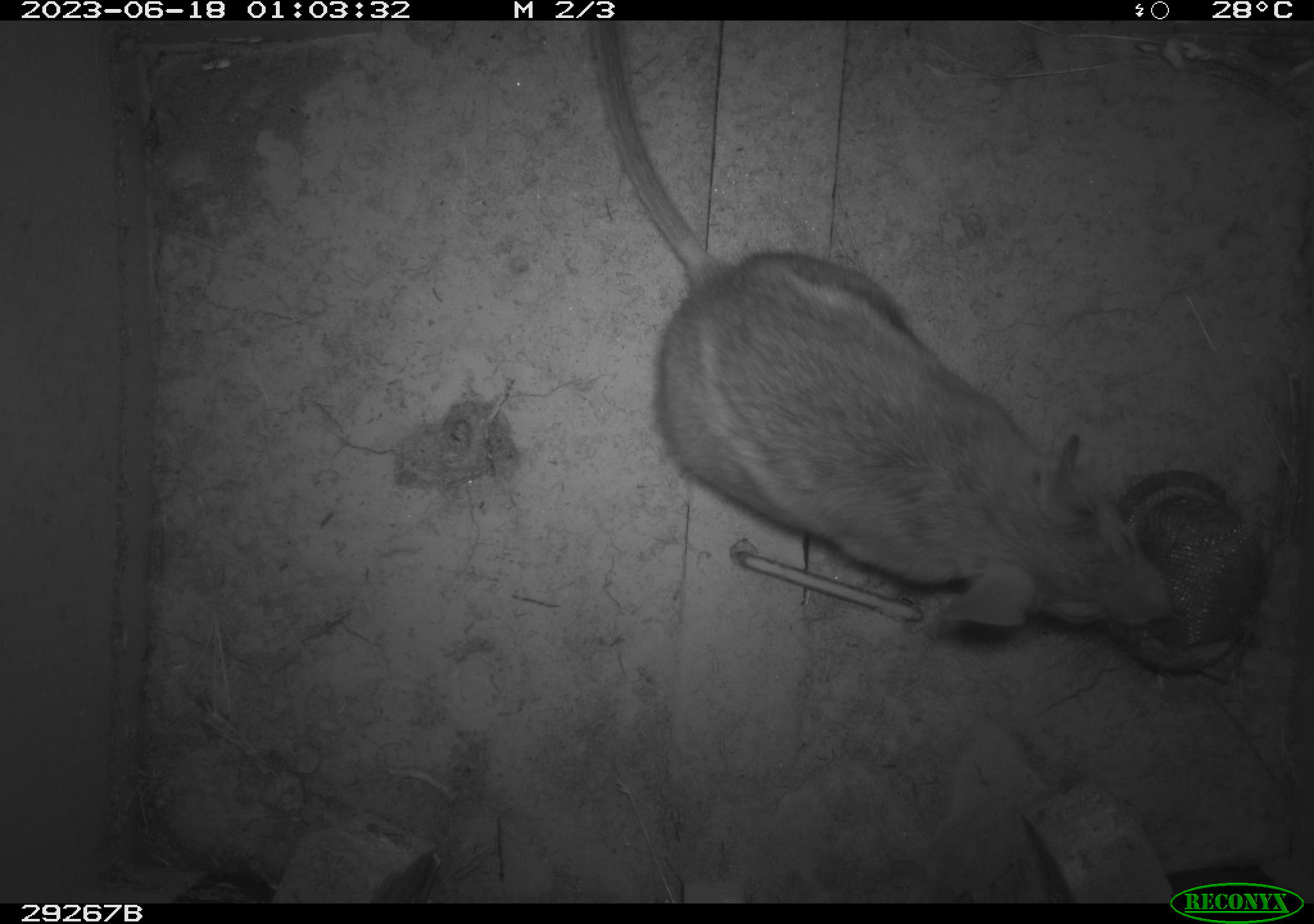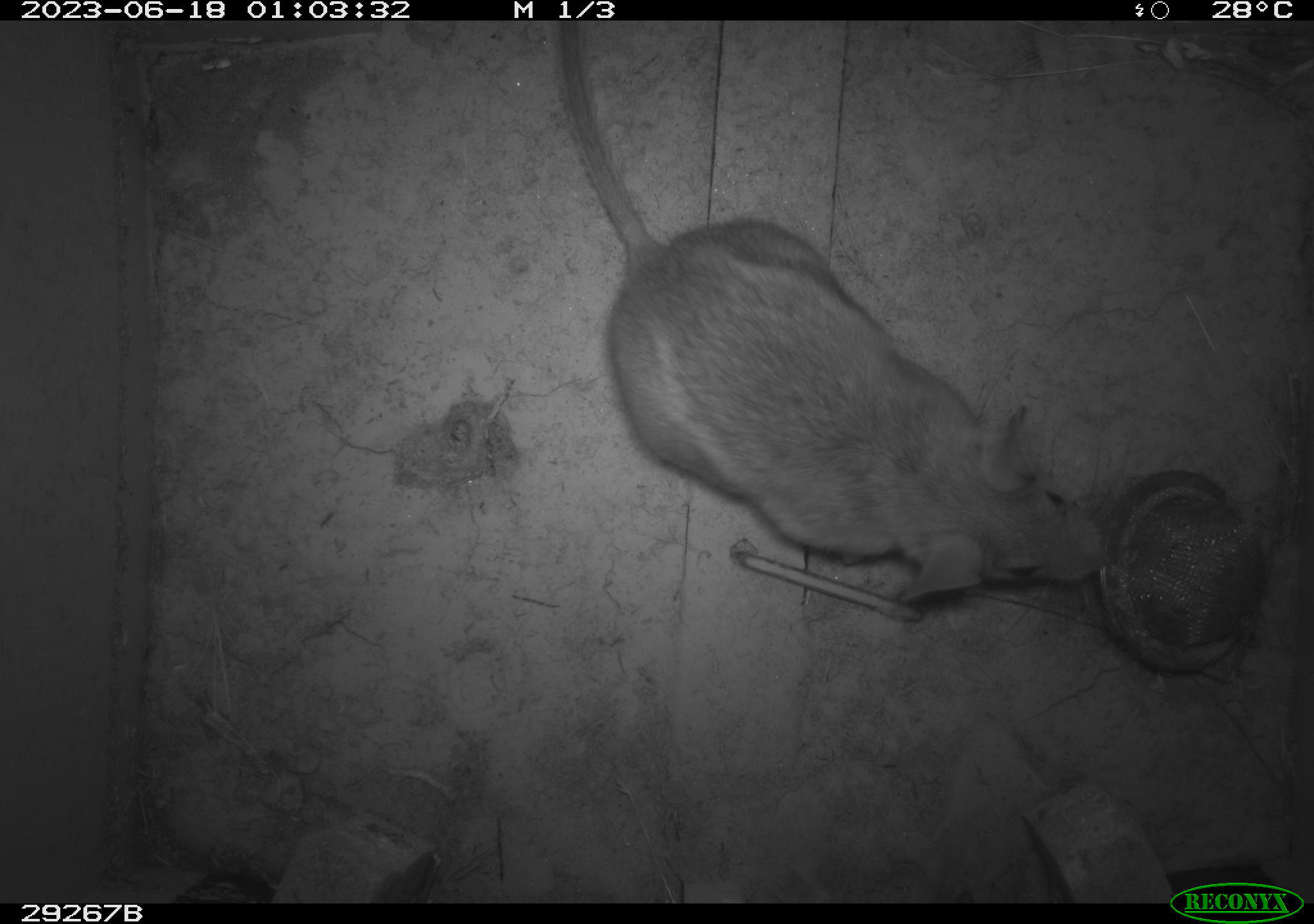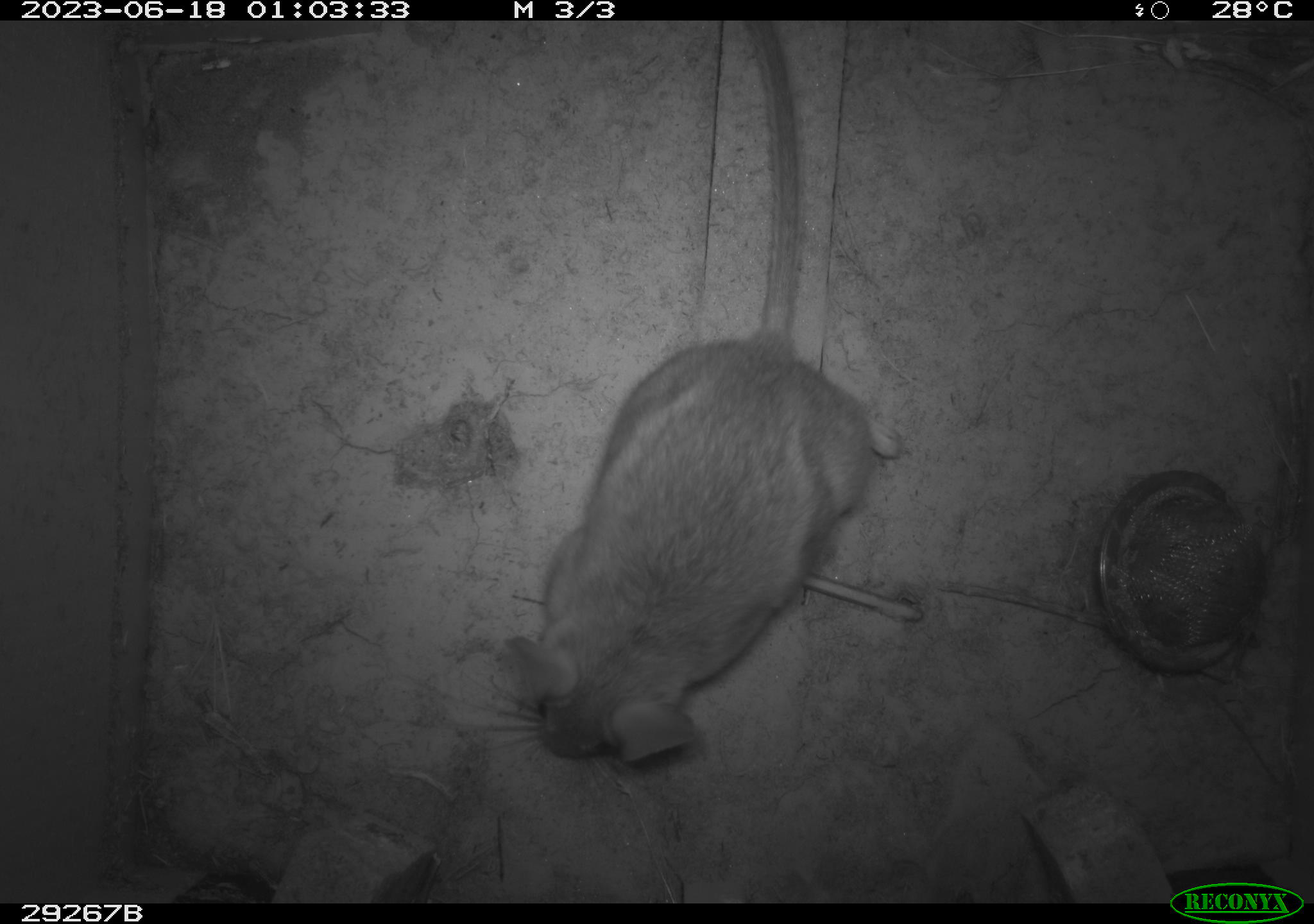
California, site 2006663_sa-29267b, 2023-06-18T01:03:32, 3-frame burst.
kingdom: Animalia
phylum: Chordata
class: Mammalia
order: Rodentia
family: Cricetidae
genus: Neotoma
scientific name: Neotoma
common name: pack rat or woodrat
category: neotoma species